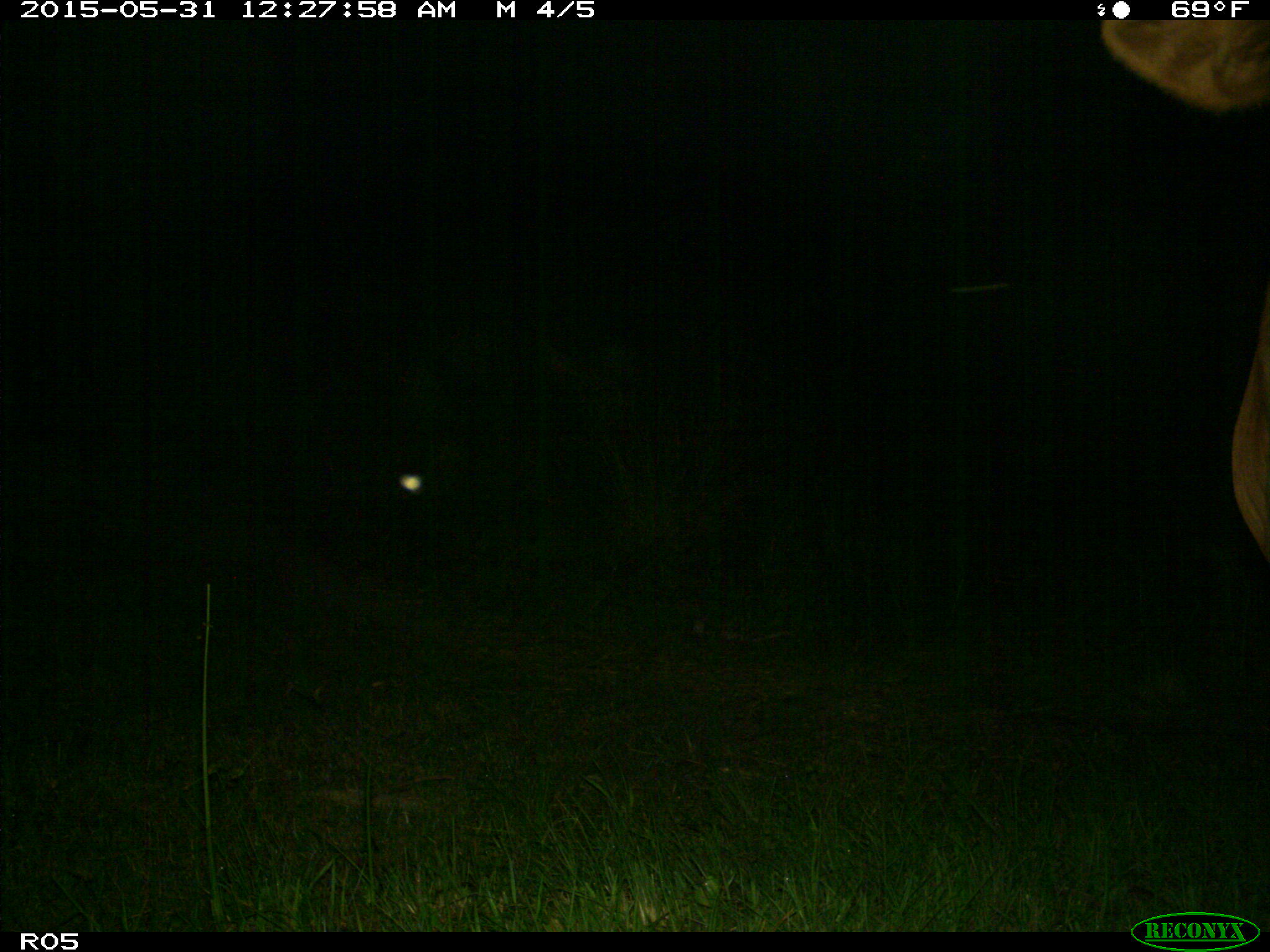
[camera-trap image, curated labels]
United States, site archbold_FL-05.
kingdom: Animalia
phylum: Chordata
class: Mammalia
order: Artiodactyla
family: Bovidae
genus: Bos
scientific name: Bos taurus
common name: domestic cow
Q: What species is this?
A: Bos taurus (domestic cow).